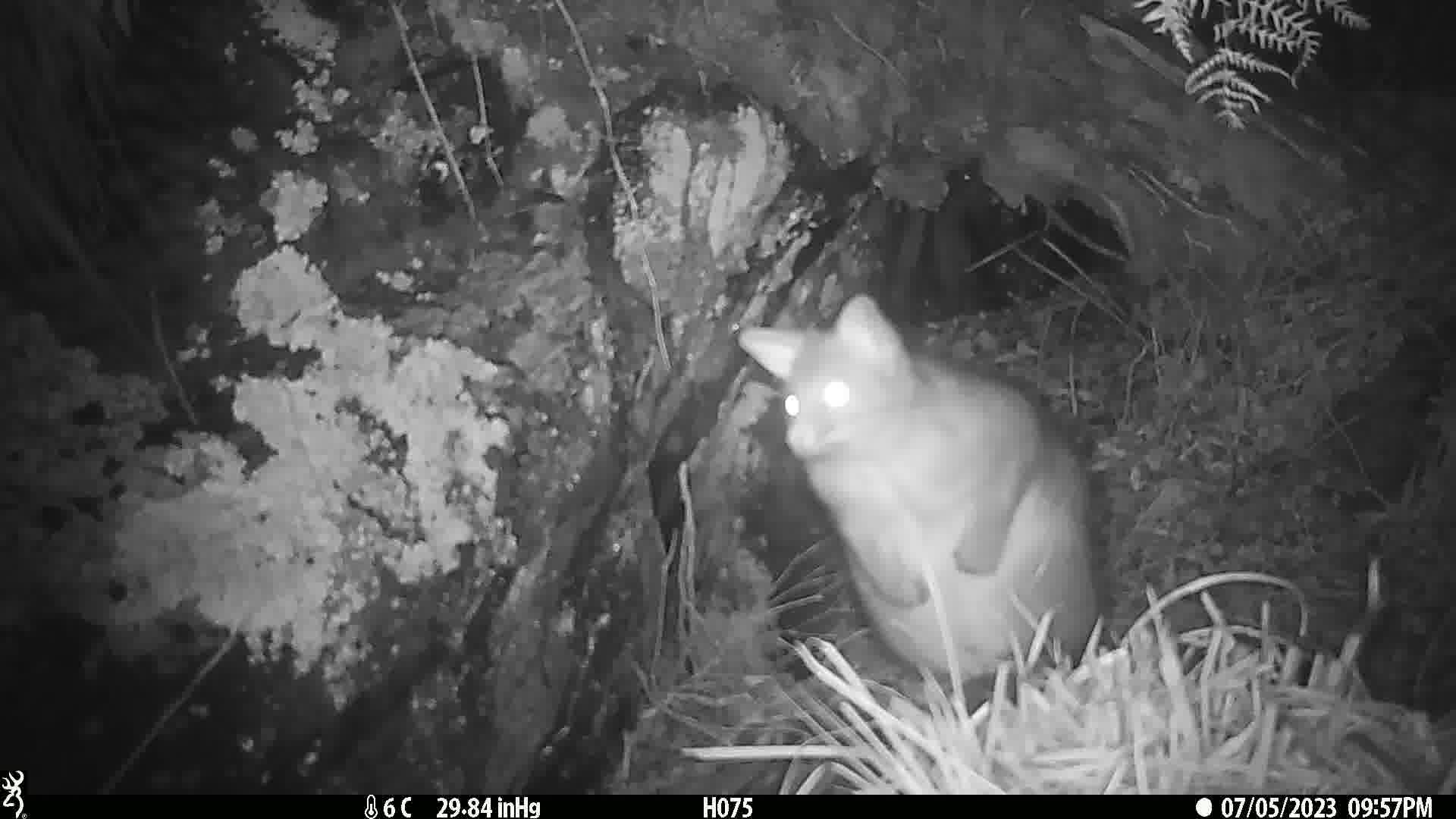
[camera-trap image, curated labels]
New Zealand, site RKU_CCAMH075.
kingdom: Animalia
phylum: Chordata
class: Mammalia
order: Diprotodontia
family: Phalangeridae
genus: Trichosurus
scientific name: Trichosurus vulpecula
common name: common brushtail possum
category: possum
Possum (common brushtail possum) (Trichosurus vulpecula).